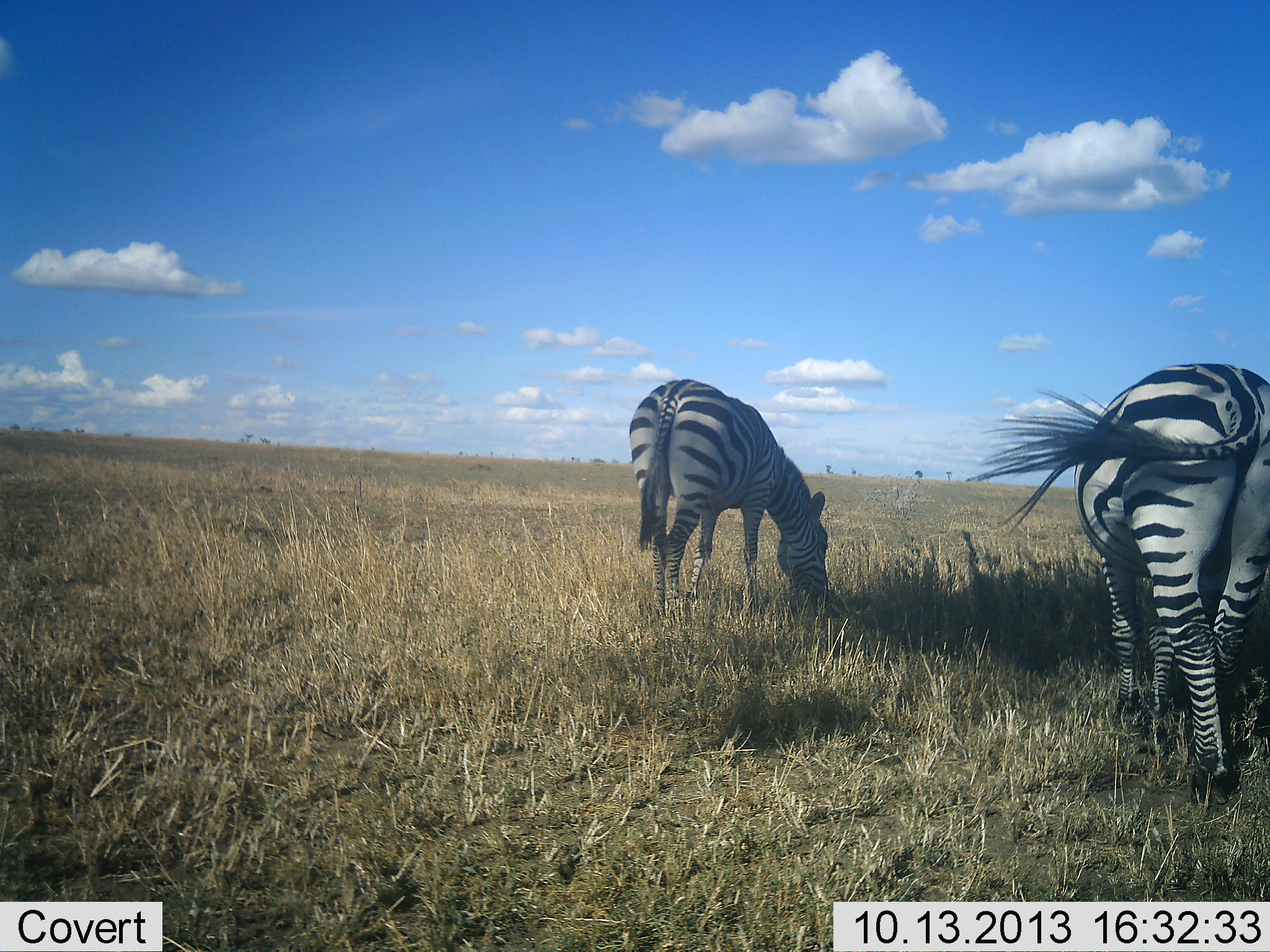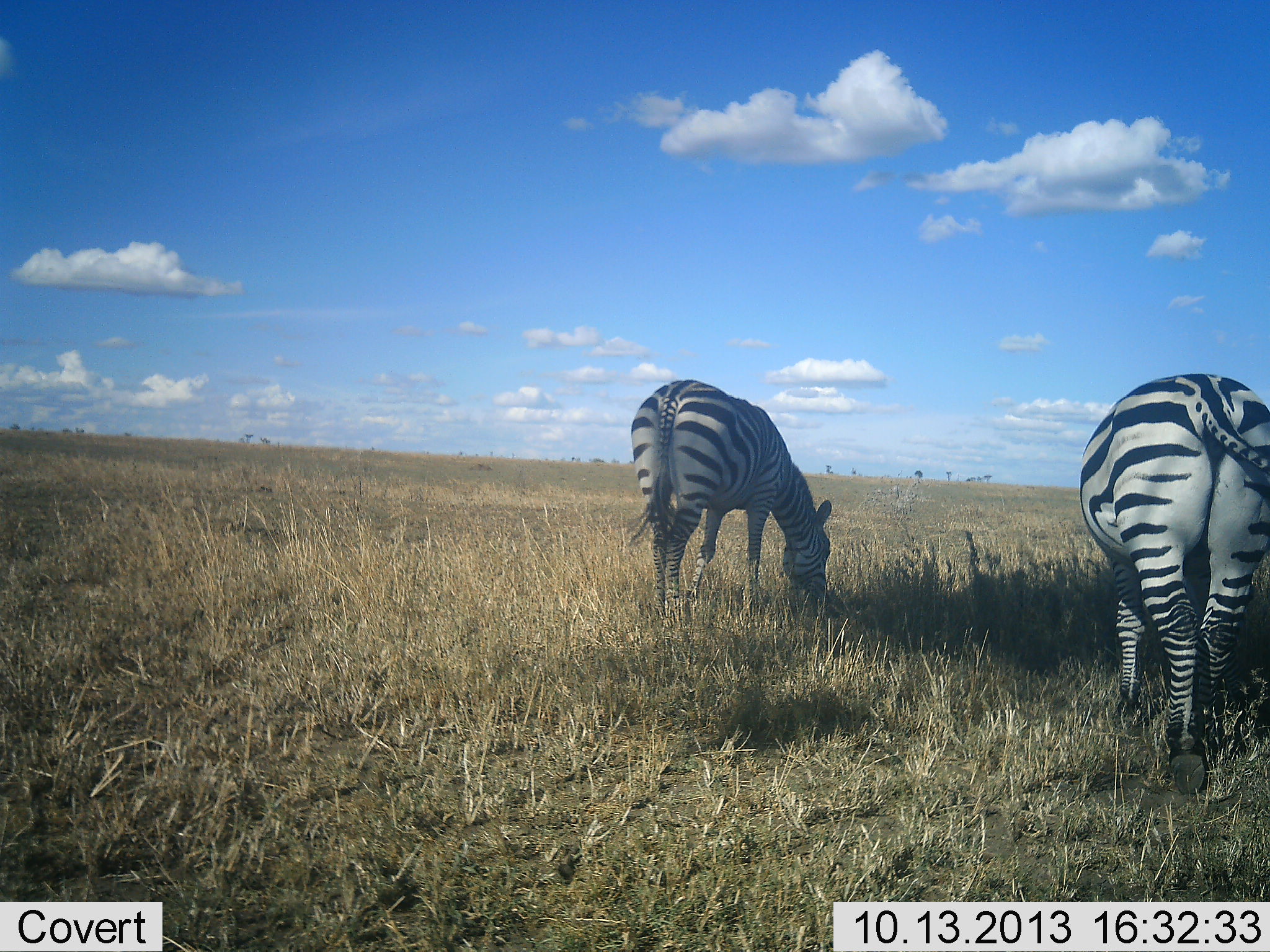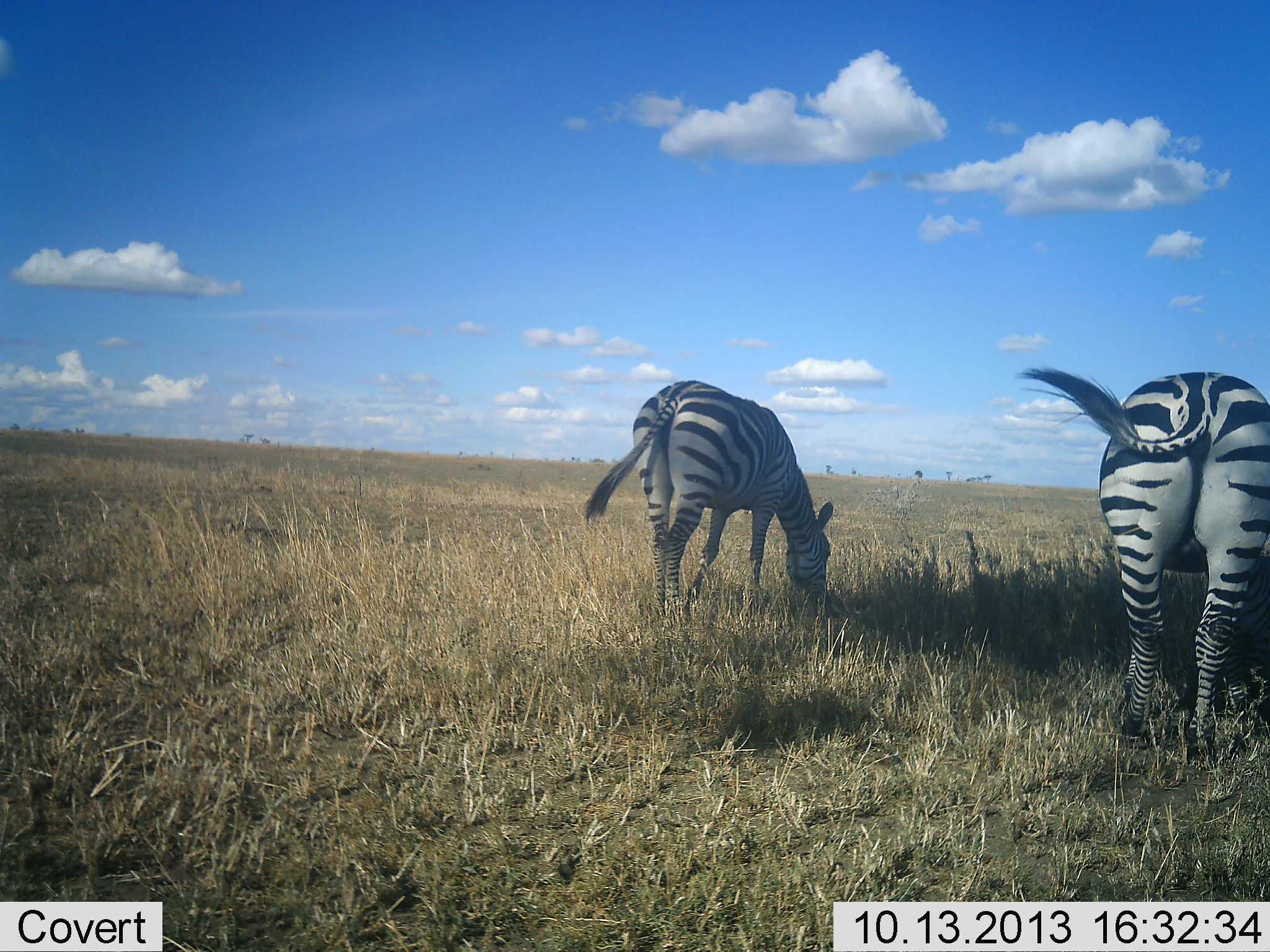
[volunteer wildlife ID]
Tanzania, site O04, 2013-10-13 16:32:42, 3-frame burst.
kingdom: Animalia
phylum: Chordata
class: Mammalia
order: Perissodactyla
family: Equidae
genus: Equus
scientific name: Equus quagga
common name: plains zebra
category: zebra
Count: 2.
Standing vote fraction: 0%.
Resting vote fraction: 0%.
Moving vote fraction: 10%.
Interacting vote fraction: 0%.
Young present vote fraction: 0%.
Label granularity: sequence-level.